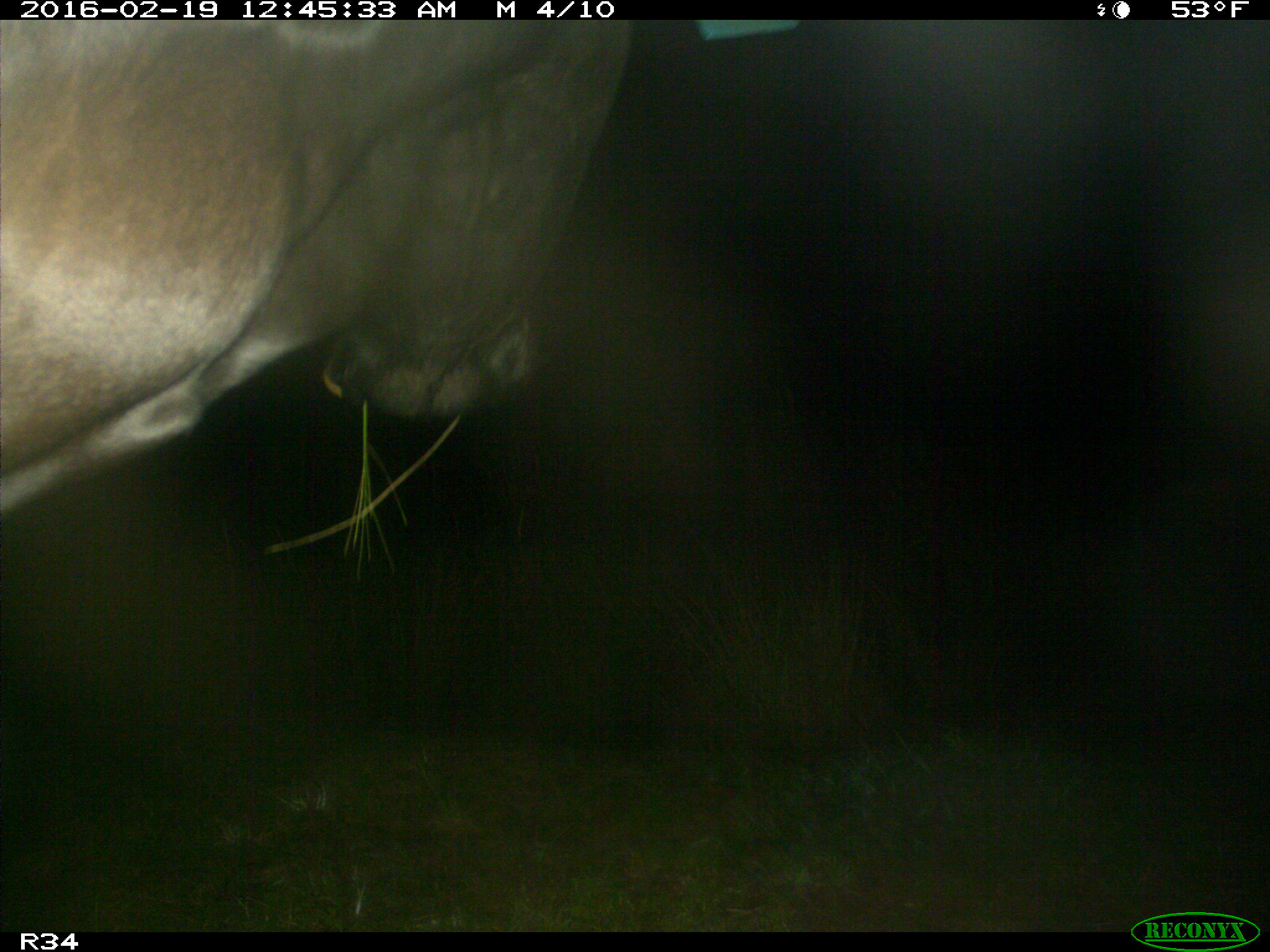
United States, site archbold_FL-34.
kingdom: Animalia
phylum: Chordata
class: Mammalia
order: Artiodactyla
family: Bovidae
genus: Bos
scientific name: Bos taurus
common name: domestic cow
Bos taurus (domestic cow).